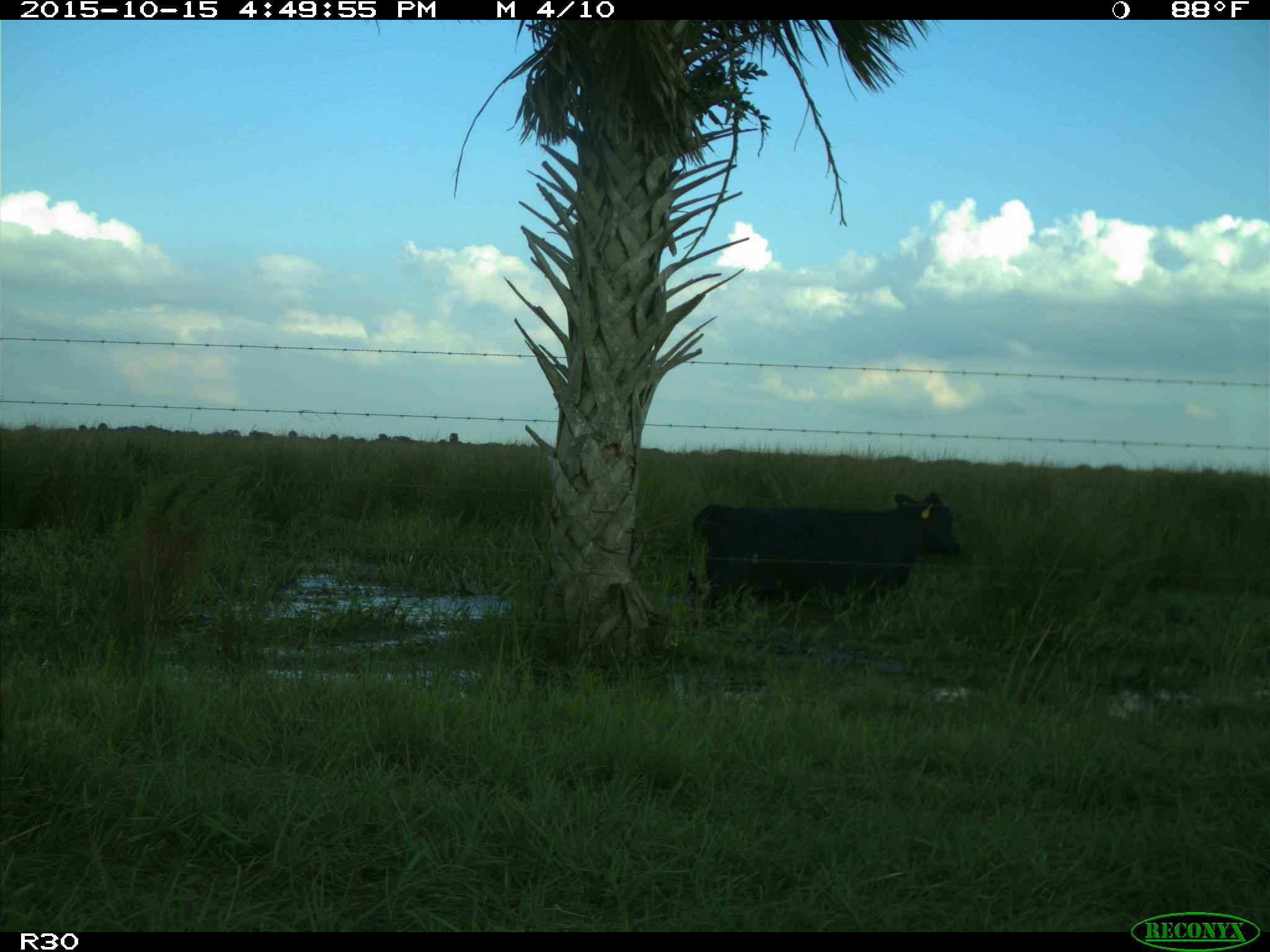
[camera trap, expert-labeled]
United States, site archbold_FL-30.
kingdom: Animalia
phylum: Chordata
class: Mammalia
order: Artiodactyla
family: Bovidae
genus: Bos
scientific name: Bos taurus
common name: domestic cow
Bos taurus (domestic cow).